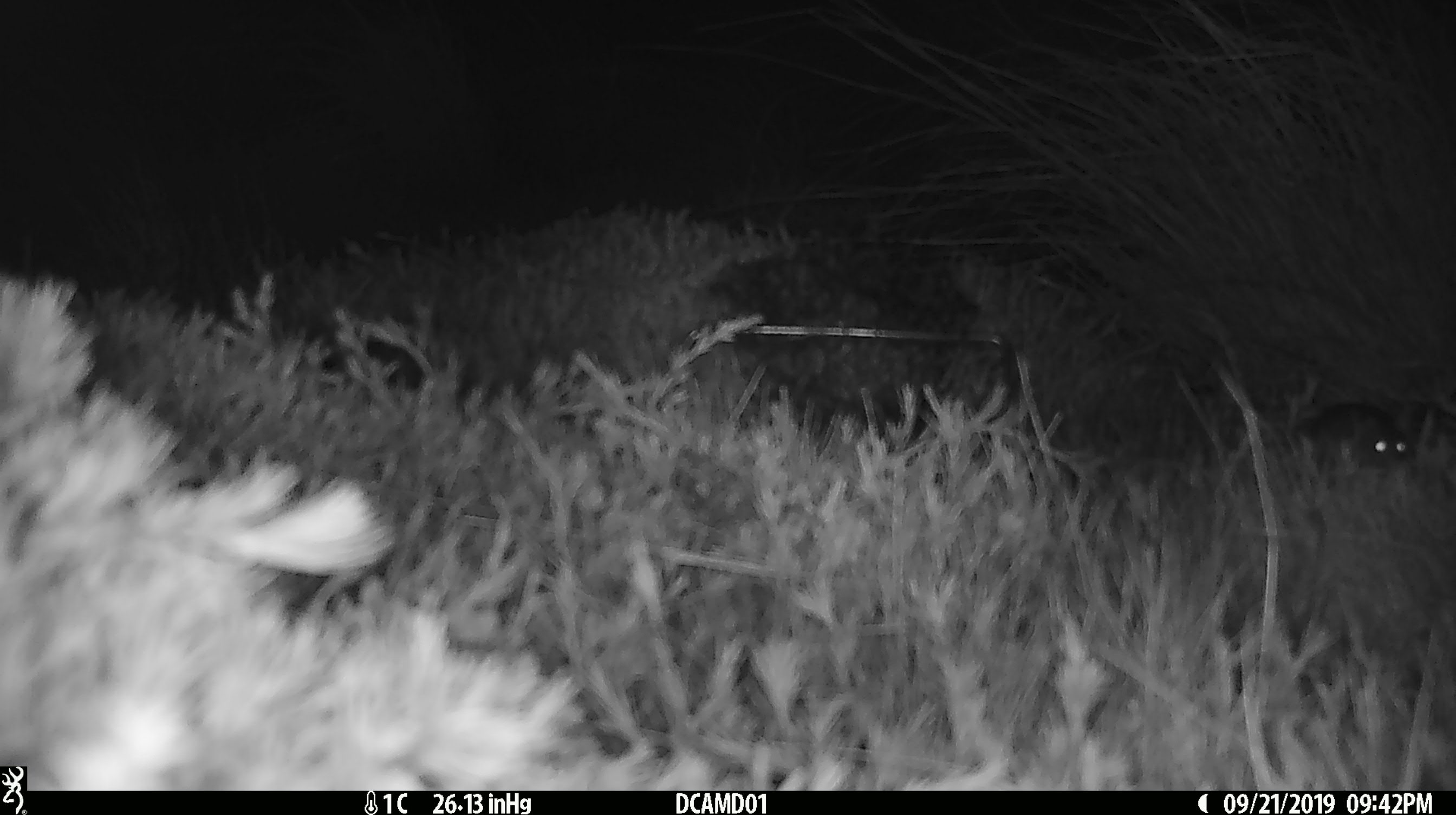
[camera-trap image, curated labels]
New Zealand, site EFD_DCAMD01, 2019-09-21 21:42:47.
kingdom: Animalia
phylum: Chordata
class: Mammalia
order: Rodentia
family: Muridae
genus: Mus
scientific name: Mus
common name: mouse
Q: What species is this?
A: Mouse (Mus).